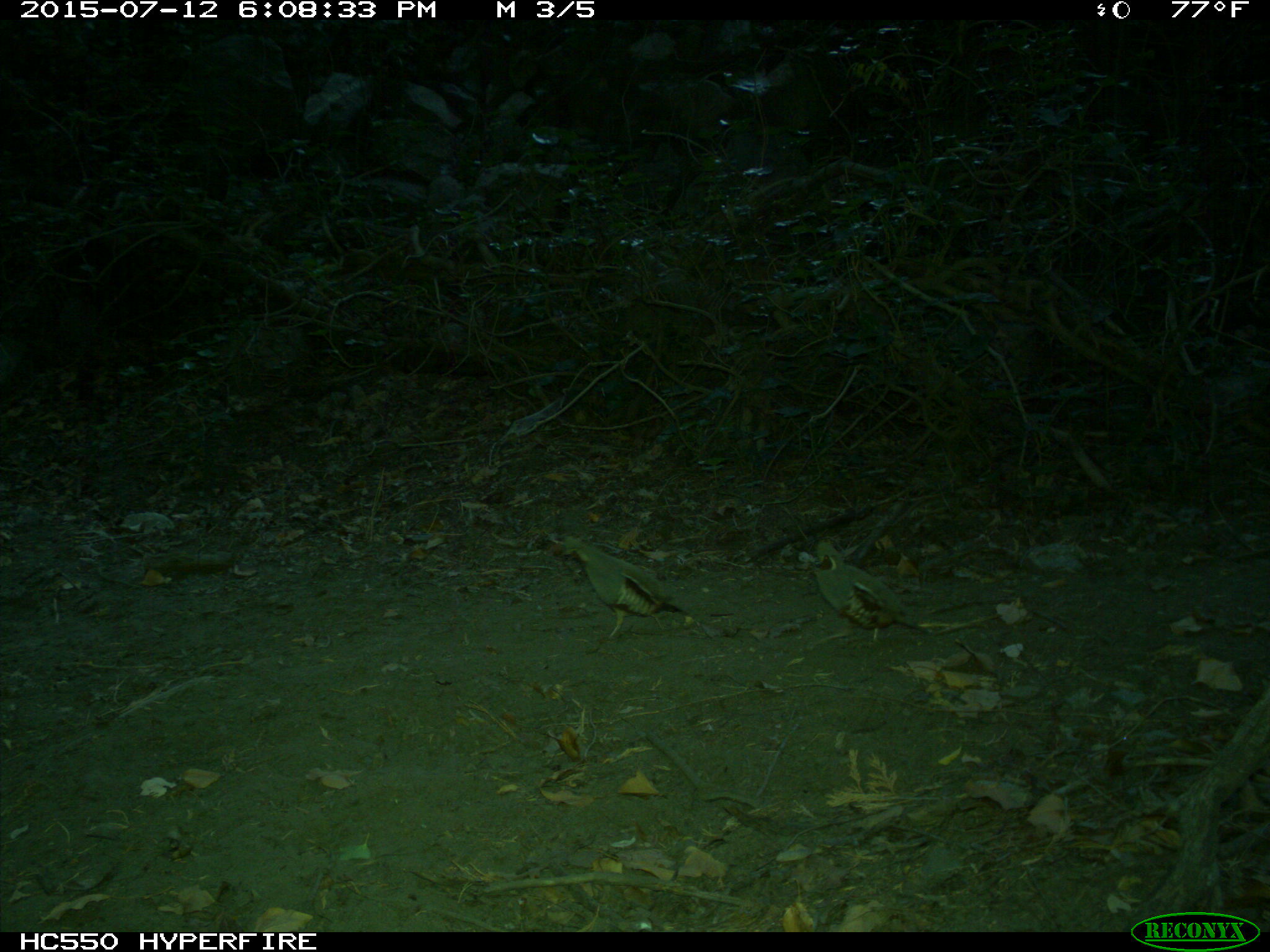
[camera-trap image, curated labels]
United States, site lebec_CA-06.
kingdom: Animalia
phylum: Chordata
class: Aves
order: Galliformes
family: Odontophoridae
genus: Callipepla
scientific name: Callipepla californica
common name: california quail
Callipepla californica (california quail).